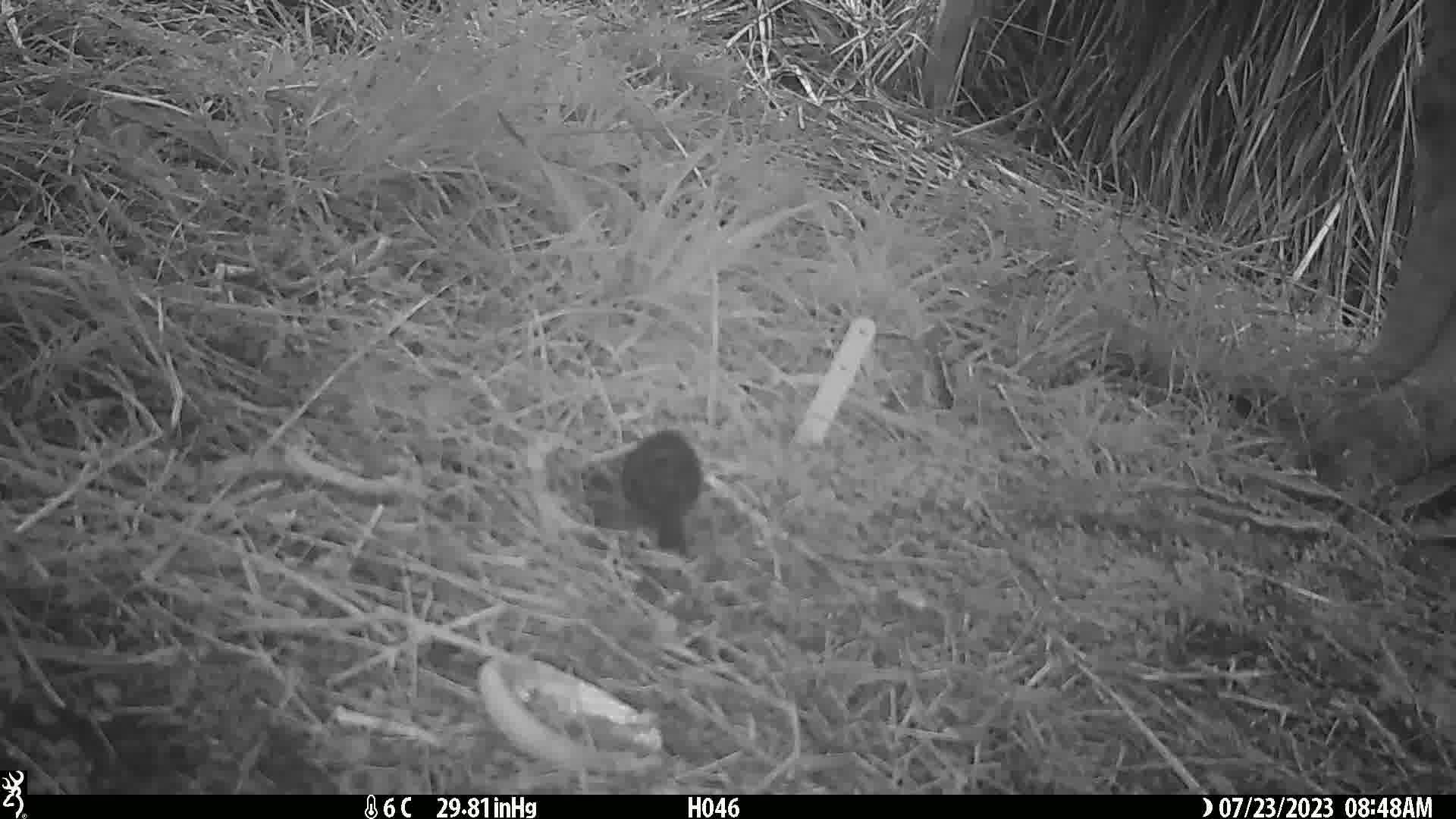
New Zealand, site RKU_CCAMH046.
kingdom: Animalia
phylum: Chordata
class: Aves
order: Passeriformes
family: Turdidae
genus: Turdus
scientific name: Turdus merula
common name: eurasian blackbird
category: blackbird